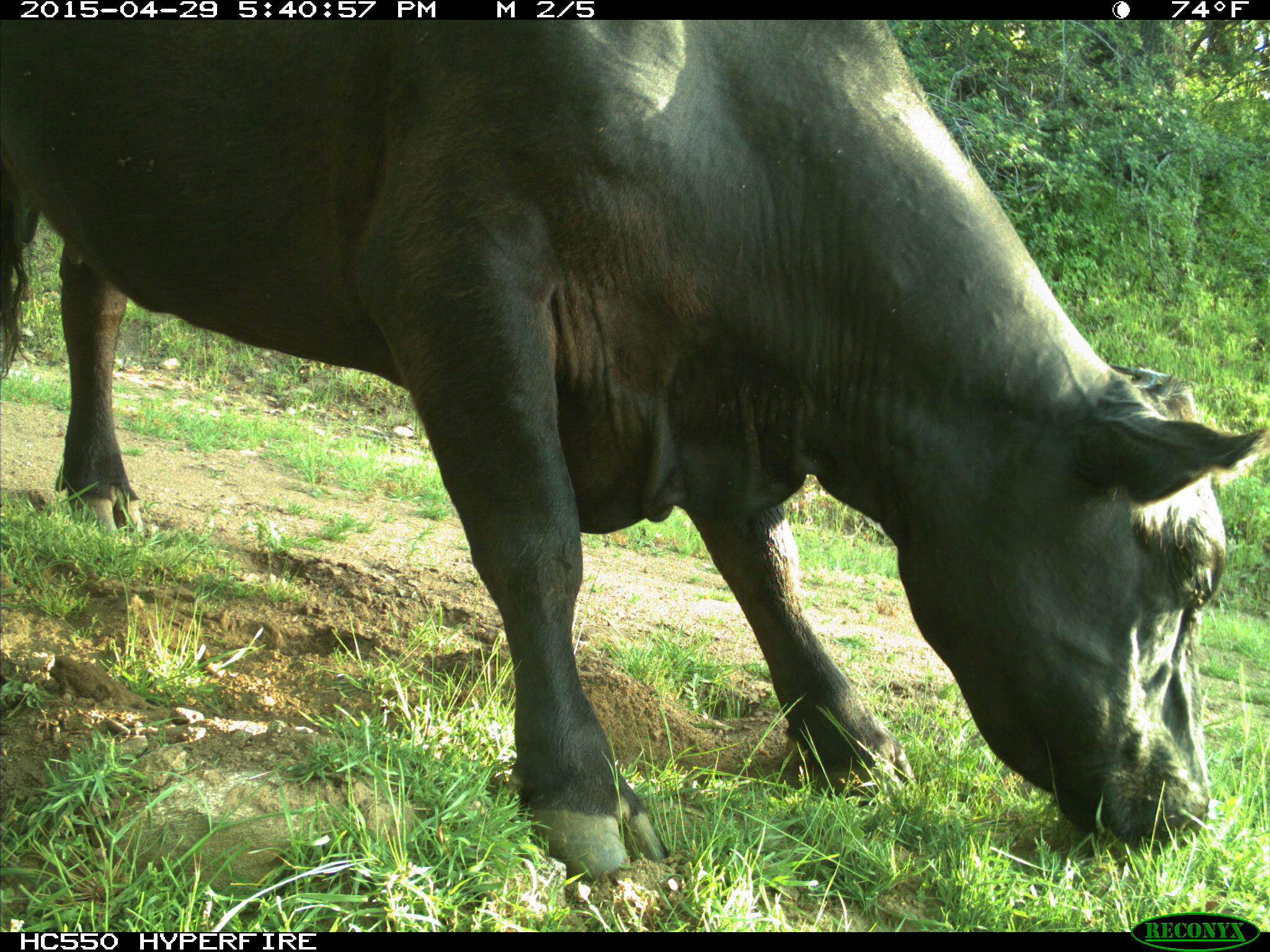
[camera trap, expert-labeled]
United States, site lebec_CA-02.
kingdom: Animalia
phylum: Chordata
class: Mammalia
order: Artiodactyla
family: Bovidae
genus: Bos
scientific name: Bos taurus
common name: domestic cow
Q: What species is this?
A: Bos taurus (domestic cow).